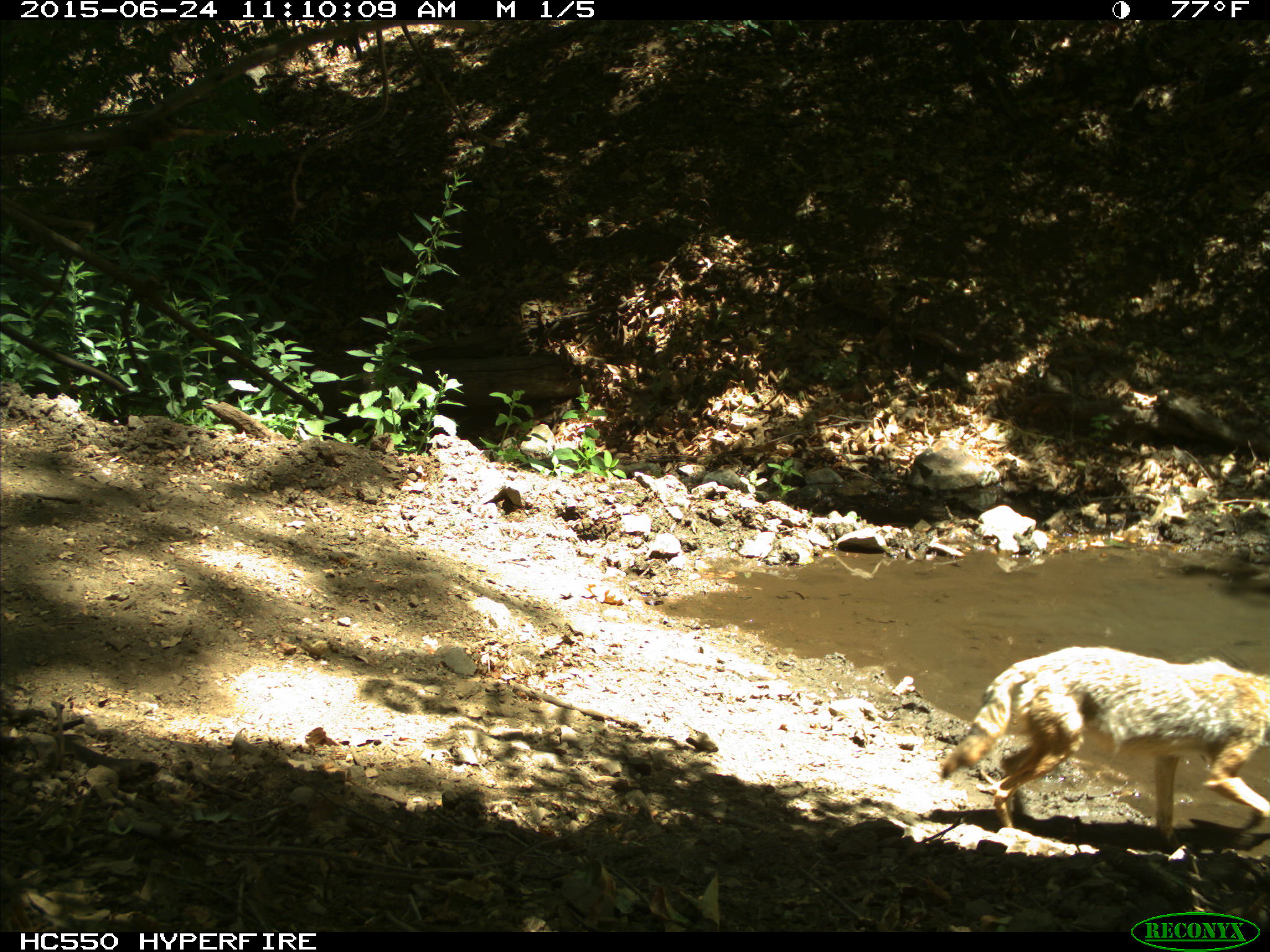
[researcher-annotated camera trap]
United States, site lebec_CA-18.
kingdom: Animalia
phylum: Chordata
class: Mammalia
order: Carnivora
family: Canidae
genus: Canis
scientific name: Canis latrans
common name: coyote